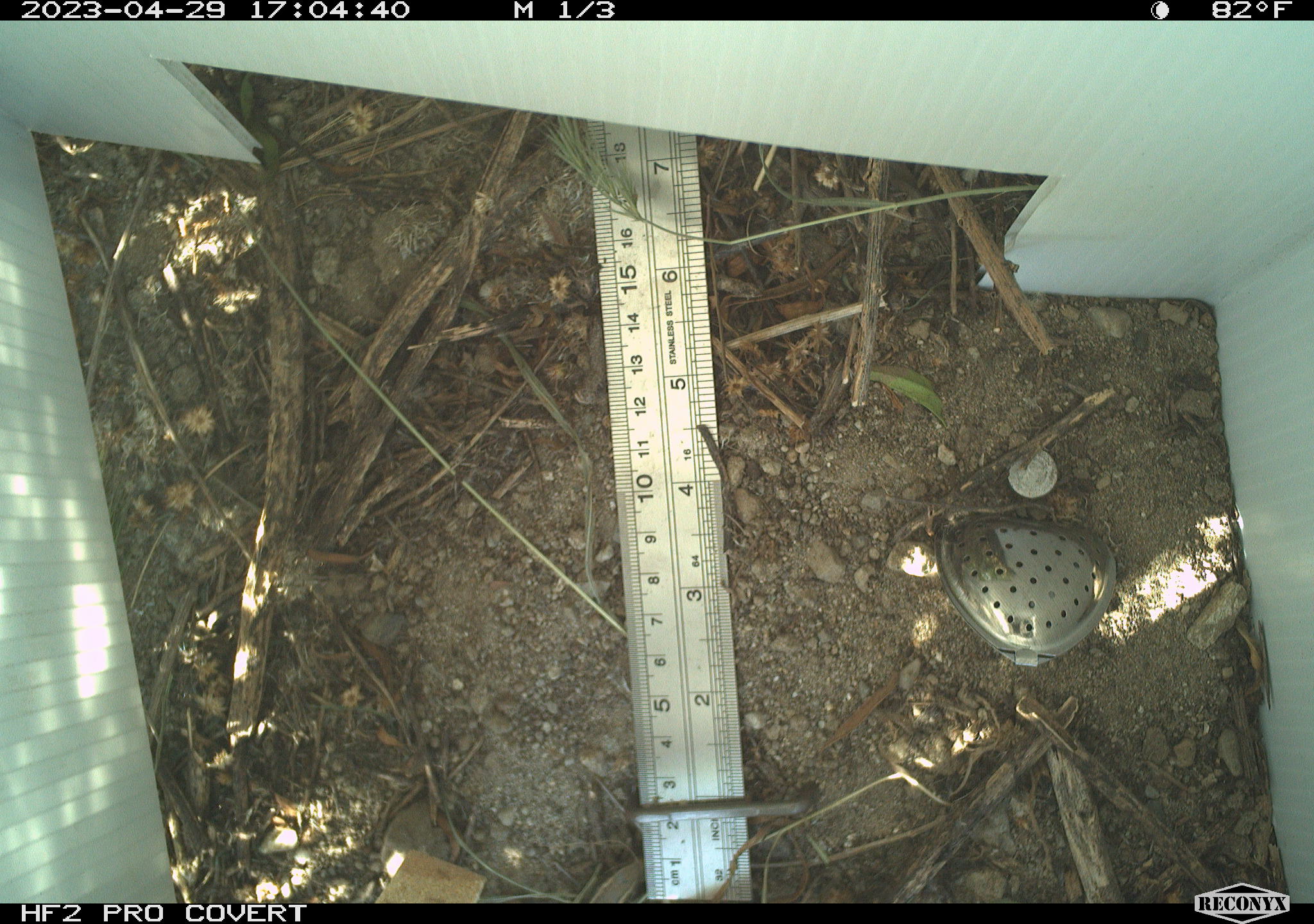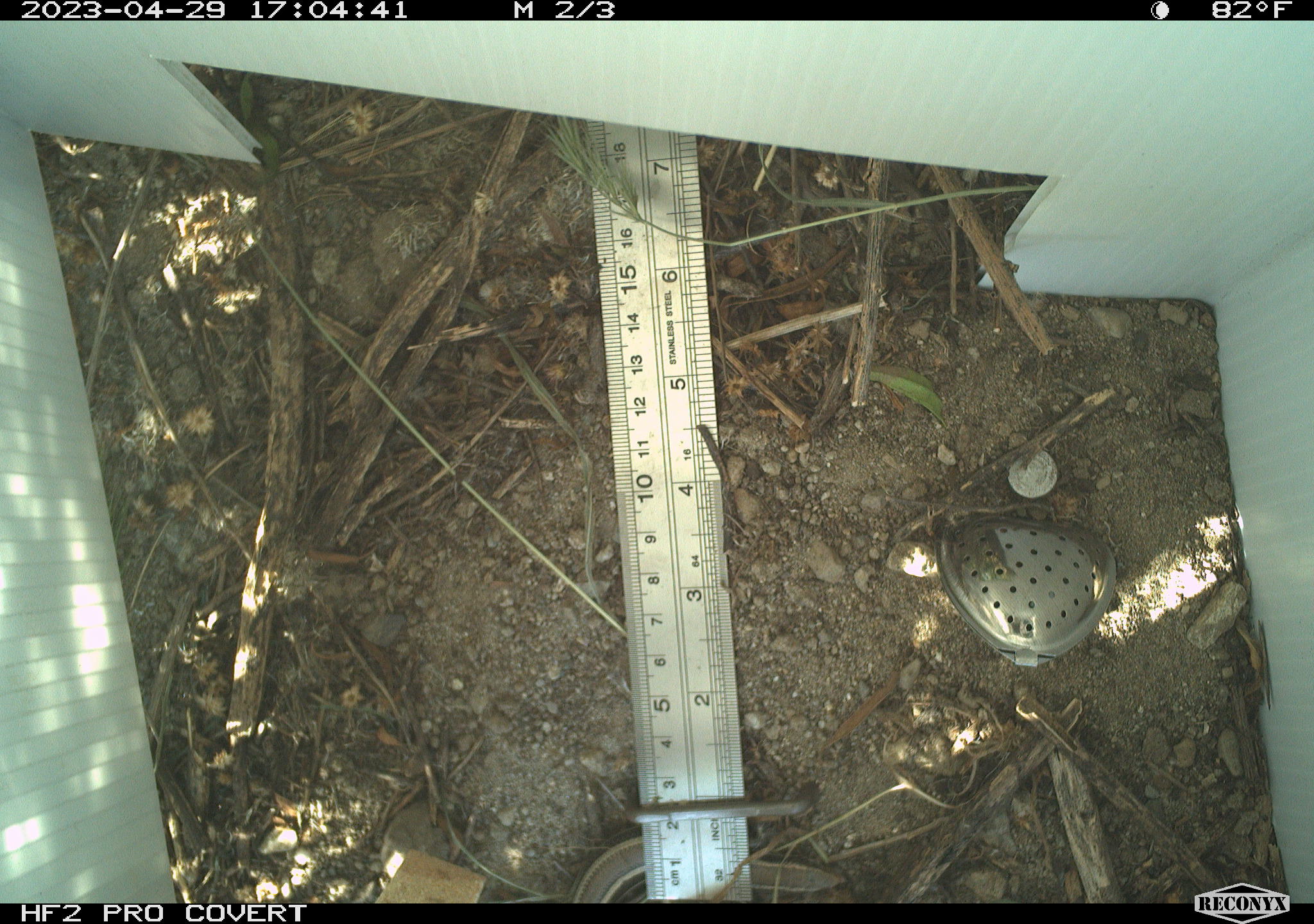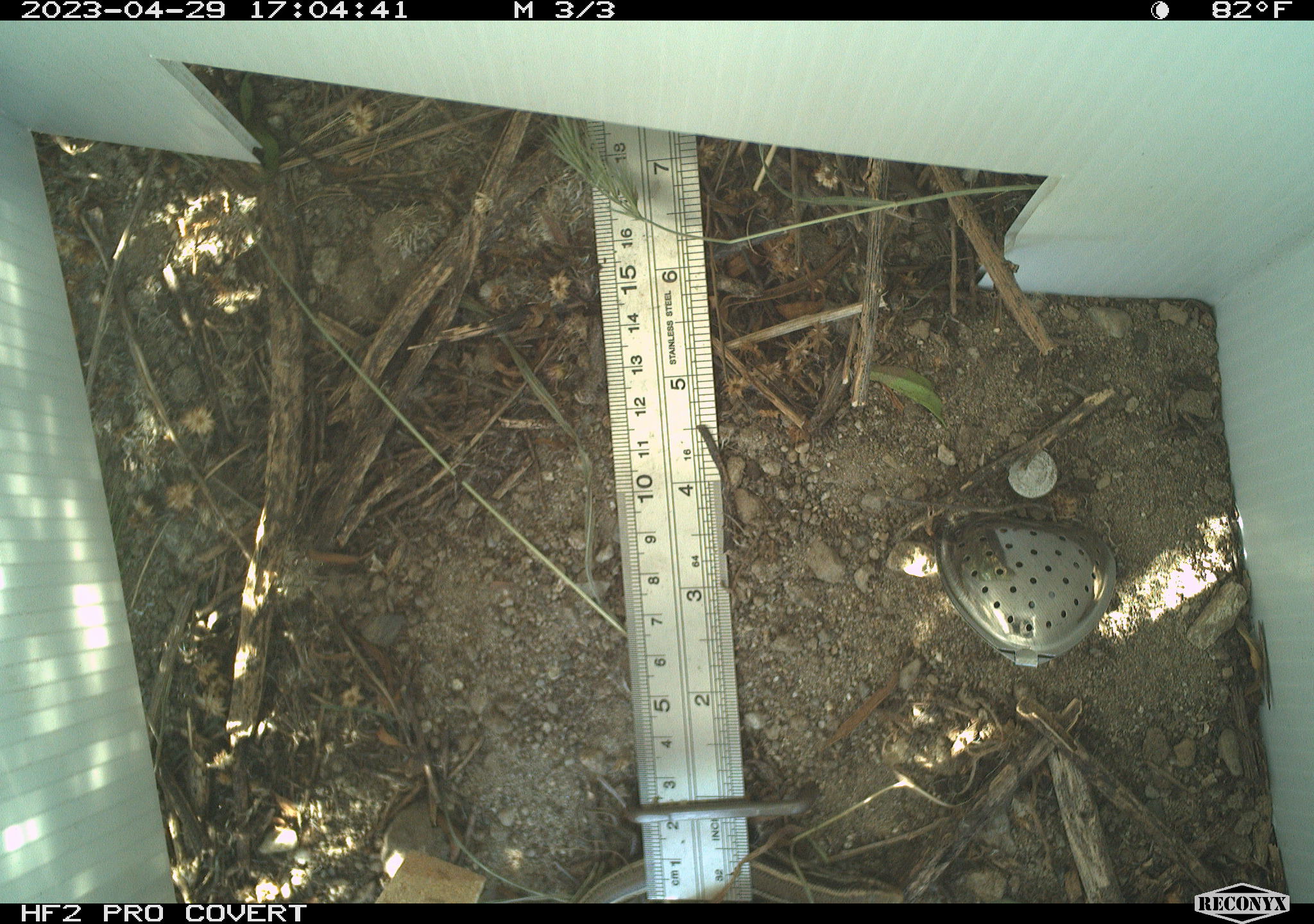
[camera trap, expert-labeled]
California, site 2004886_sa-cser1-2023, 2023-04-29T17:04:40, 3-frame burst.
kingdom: Animalia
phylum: Chordata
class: Reptilia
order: Squamata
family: Scincidae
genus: Plestiodon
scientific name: Plestiodon gilberti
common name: gilbert's skink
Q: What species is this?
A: Gilbert's skink (Plestiodon gilberti).